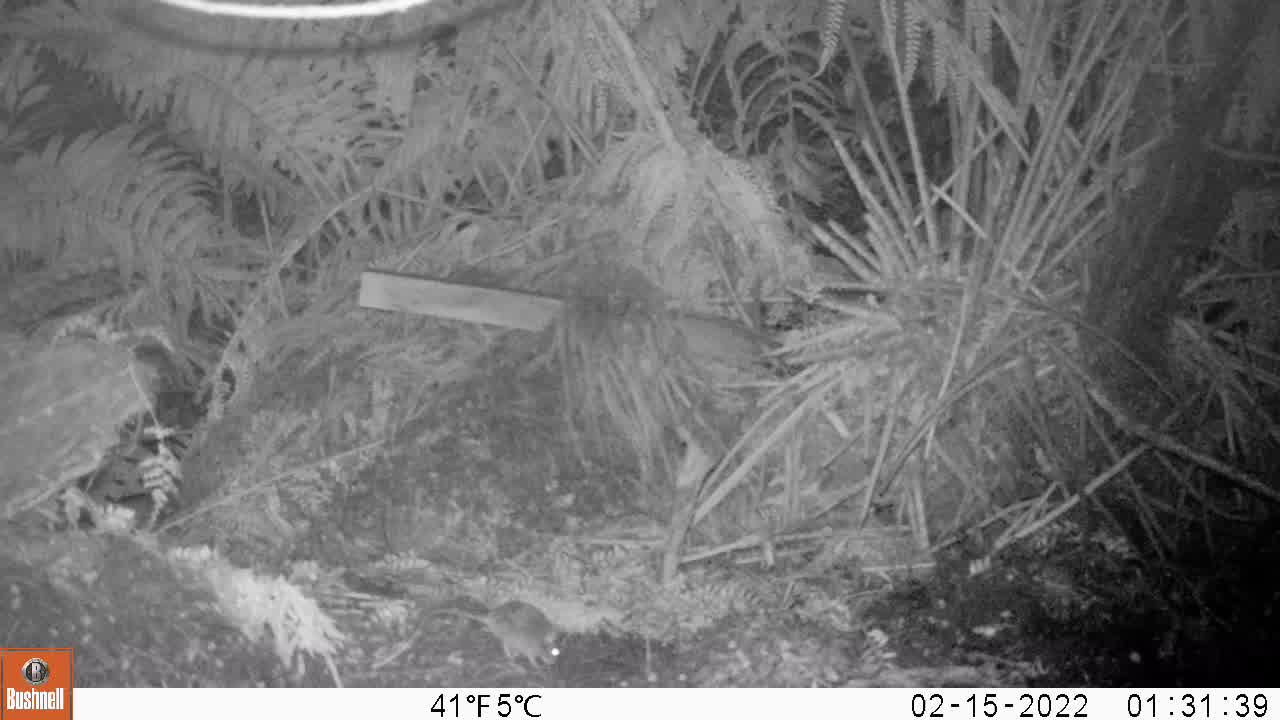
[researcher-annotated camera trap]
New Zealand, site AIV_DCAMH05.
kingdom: Animalia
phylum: Chordata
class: Mammalia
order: Rodentia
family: Muridae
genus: Mus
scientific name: Mus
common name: mouse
Mouse (Mus).